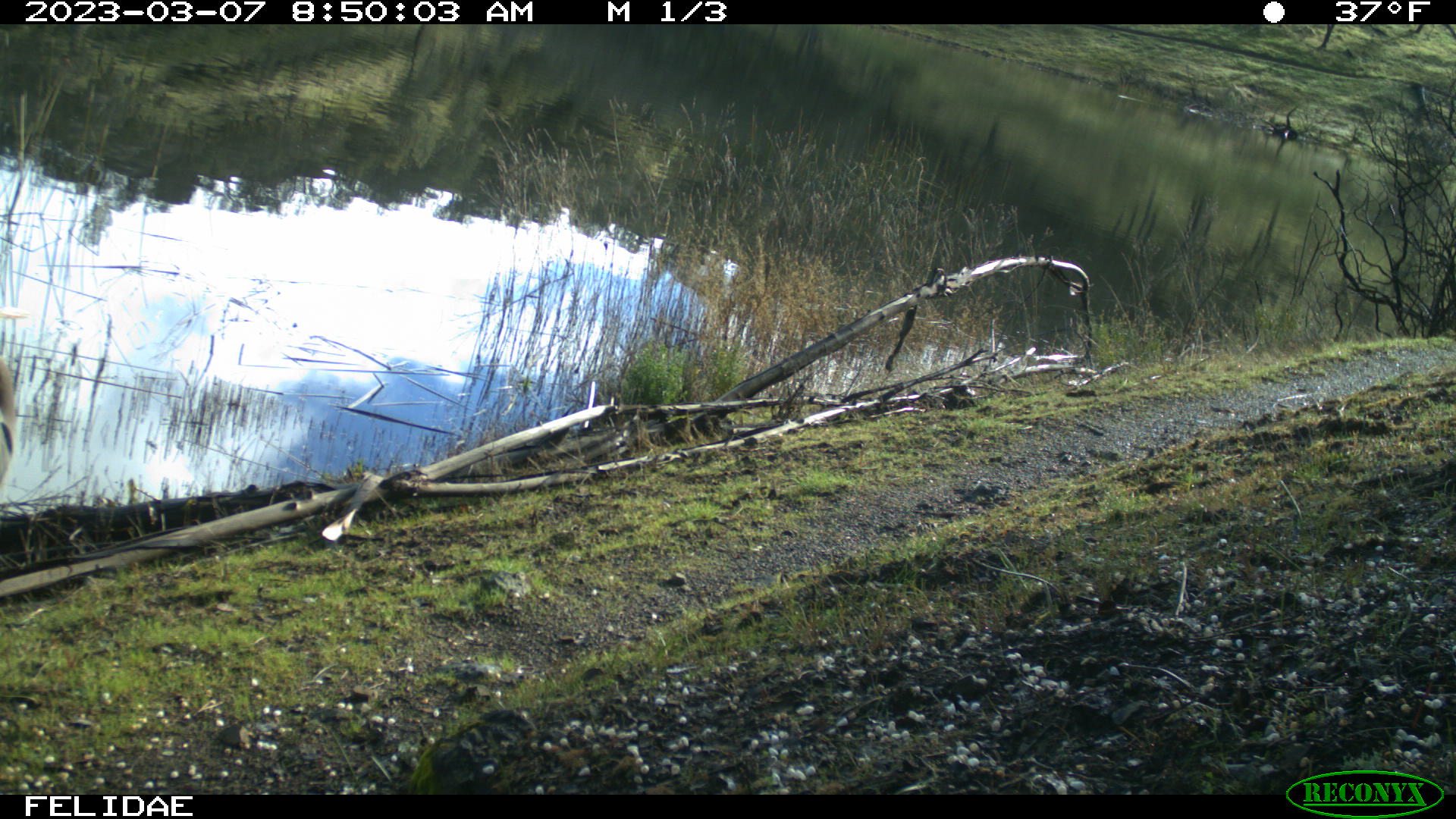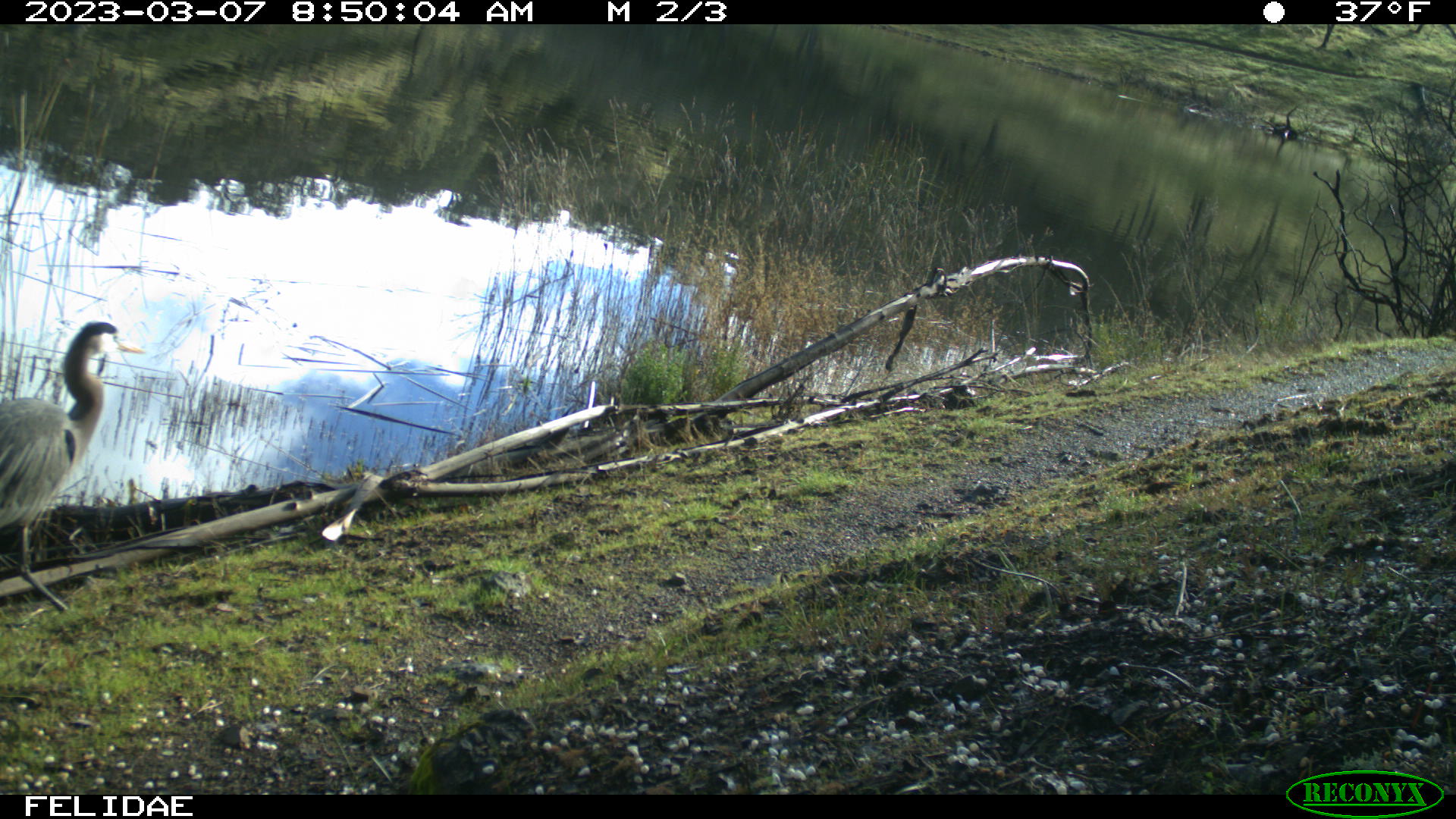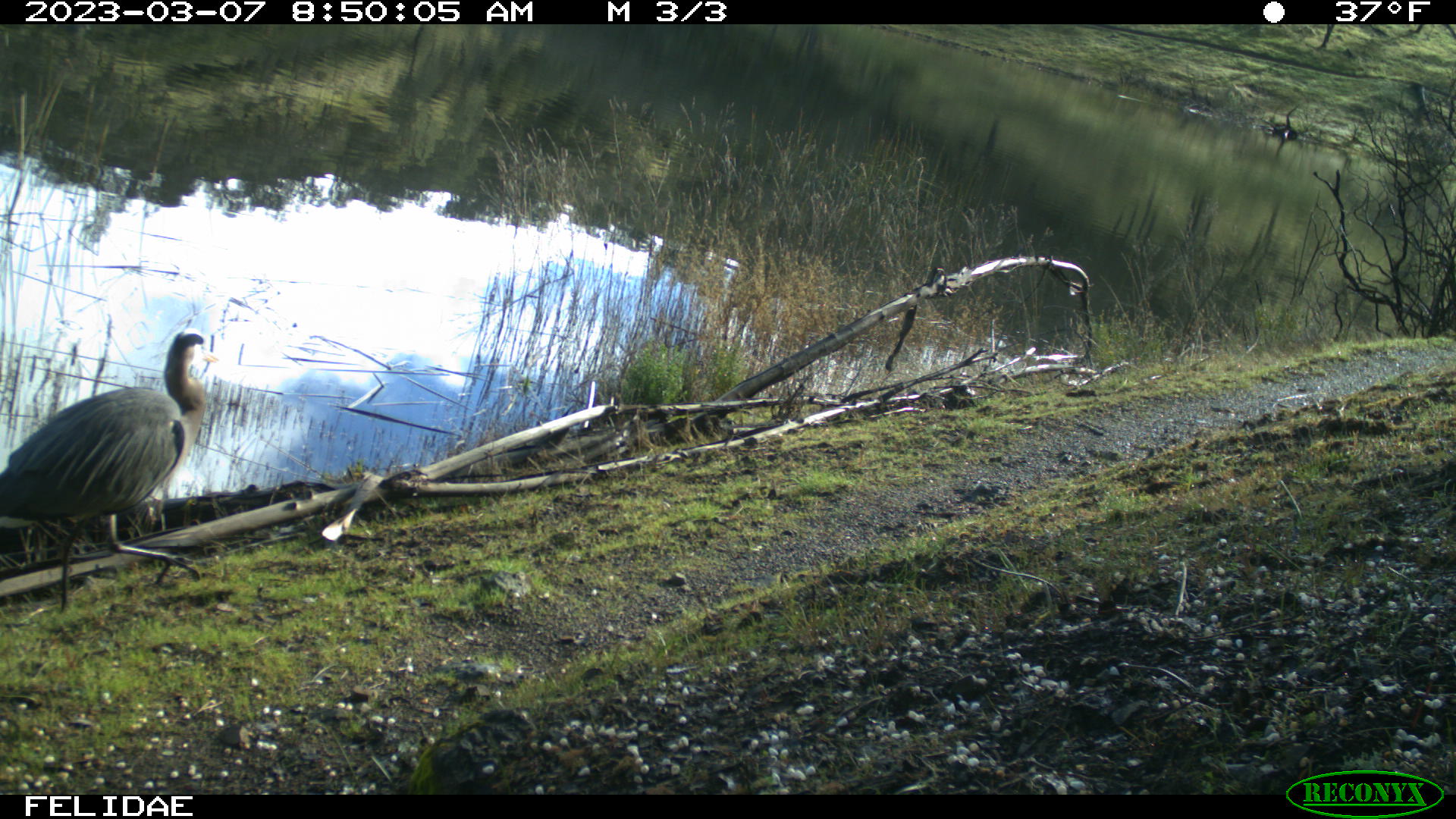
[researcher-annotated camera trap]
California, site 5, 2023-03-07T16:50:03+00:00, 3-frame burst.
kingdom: Animalia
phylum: Chordata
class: Aves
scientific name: Aves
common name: bird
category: unknown bird